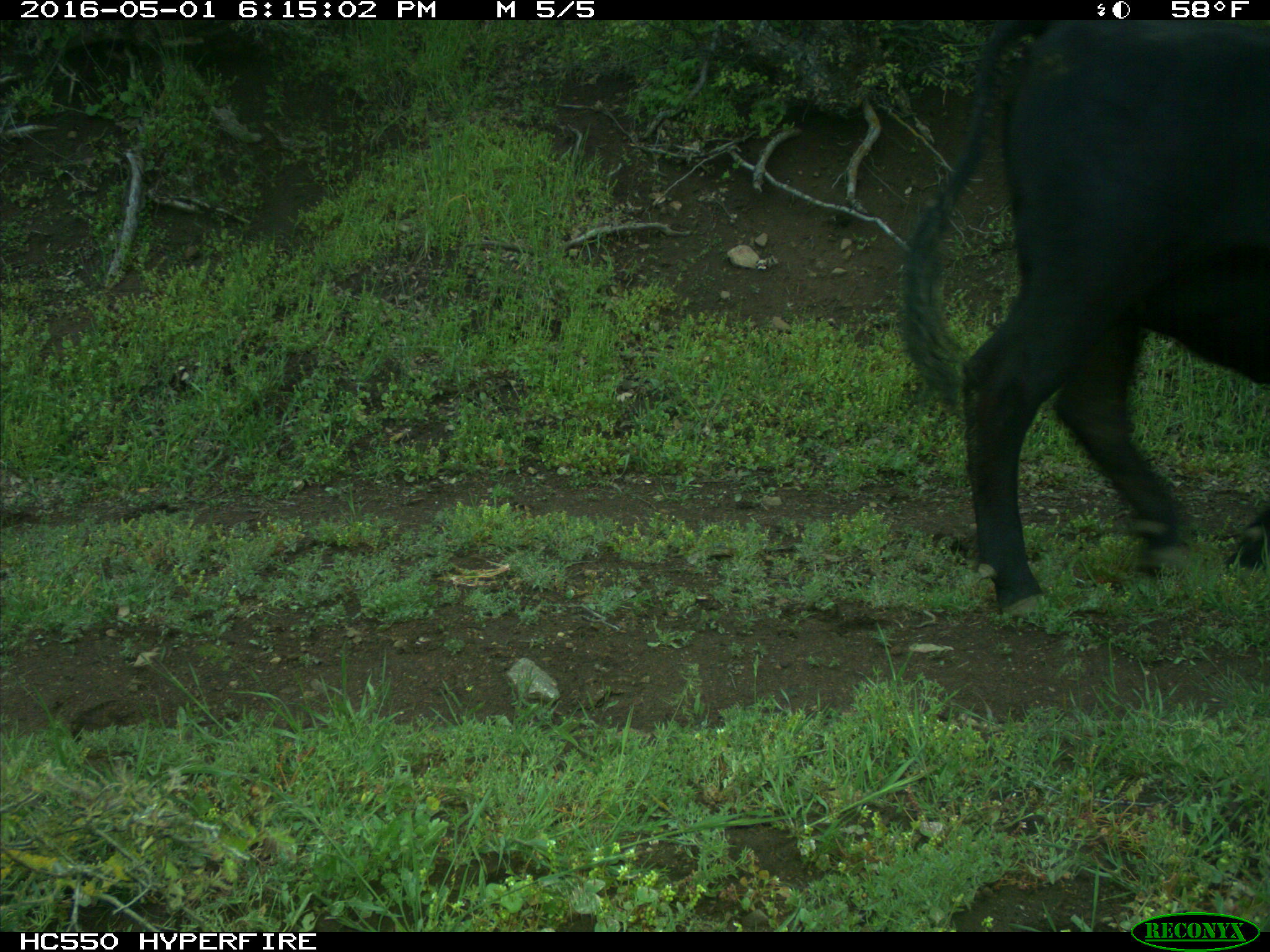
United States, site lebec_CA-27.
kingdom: Animalia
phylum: Chordata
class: Mammalia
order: Artiodactyla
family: Bovidae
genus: Bos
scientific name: Bos taurus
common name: domestic cow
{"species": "Bos taurus (domestic cow)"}